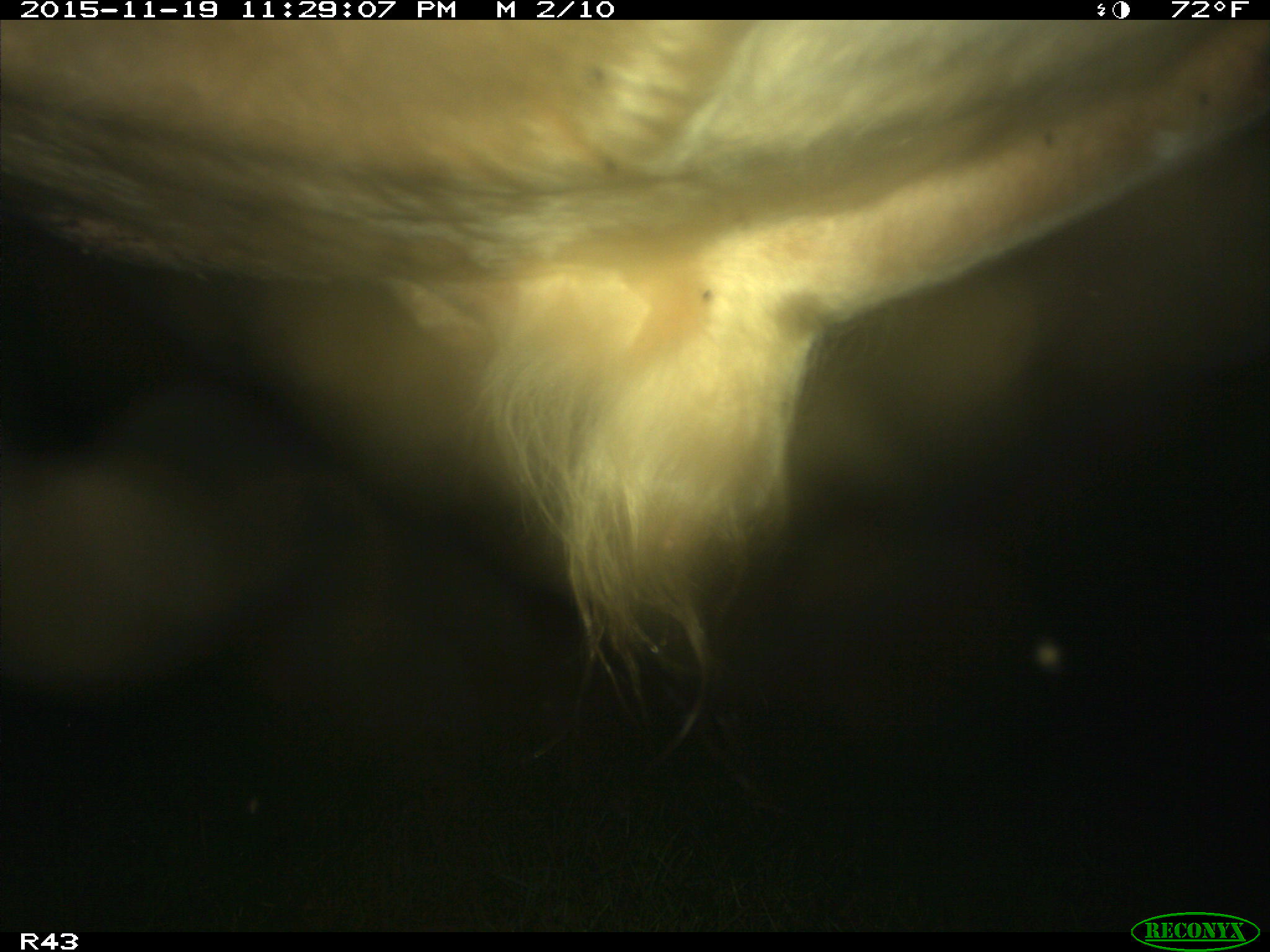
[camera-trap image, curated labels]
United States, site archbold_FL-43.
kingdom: Animalia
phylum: Chordata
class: Mammalia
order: Artiodactyla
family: Bovidae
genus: Bos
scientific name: Bos taurus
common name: domestic cow